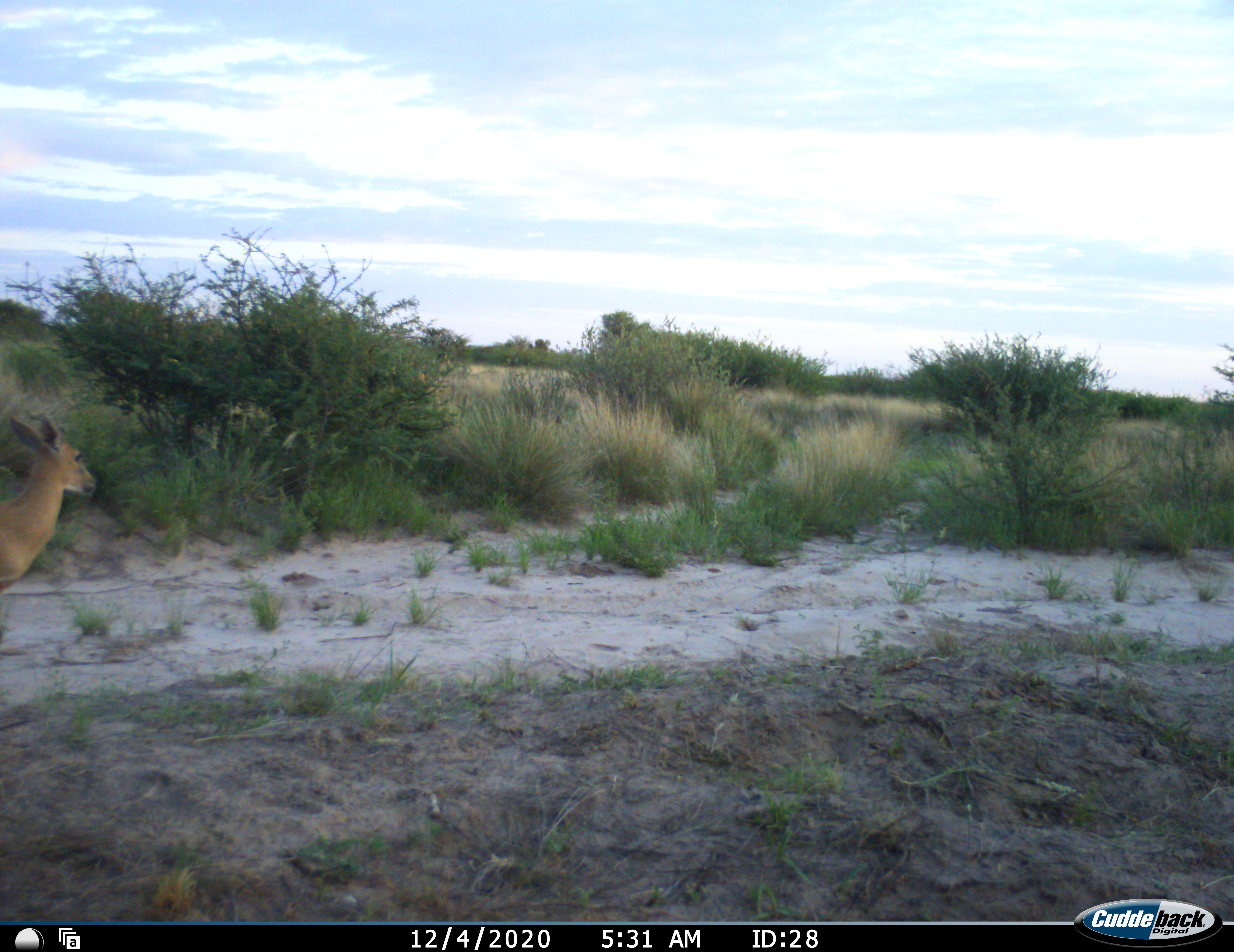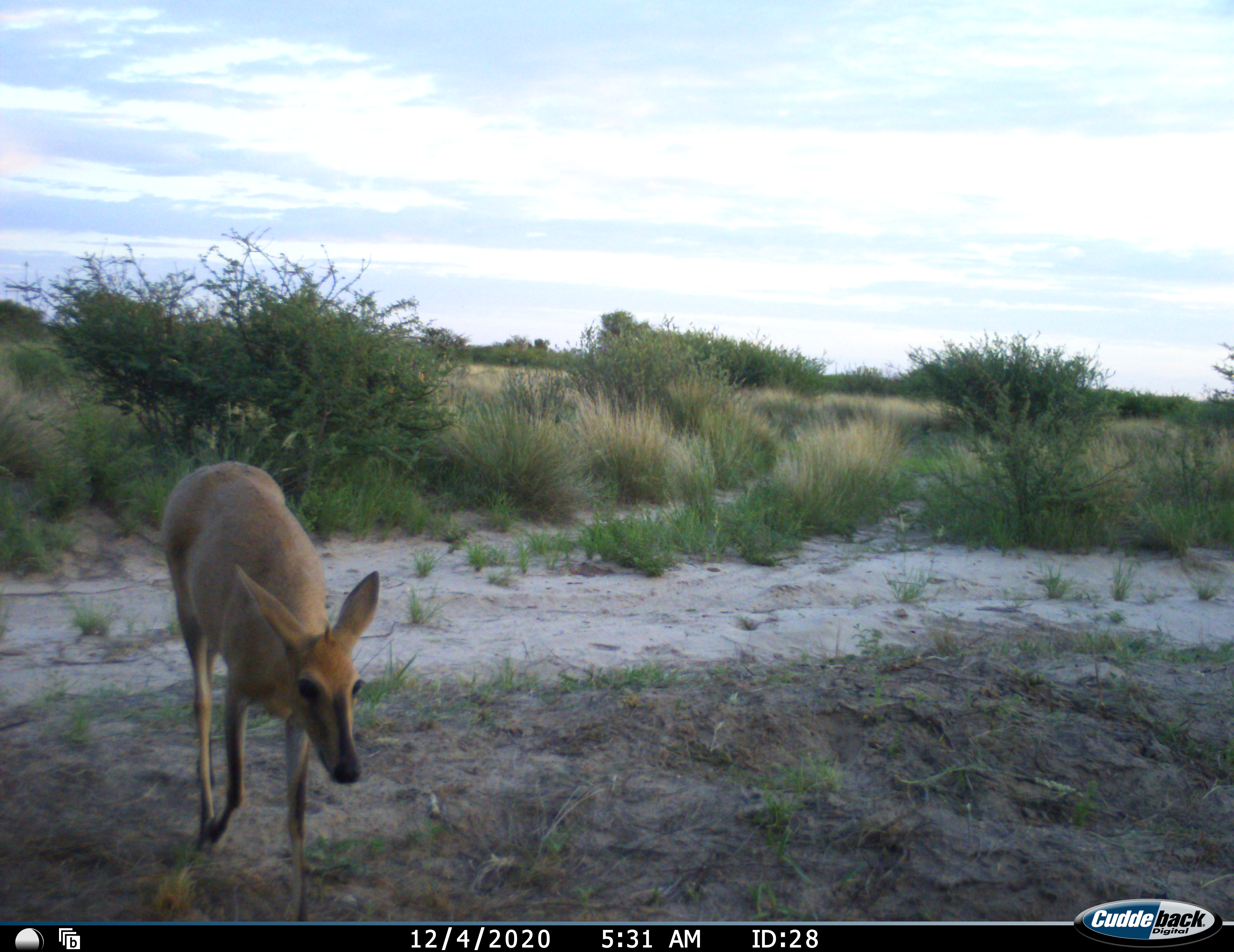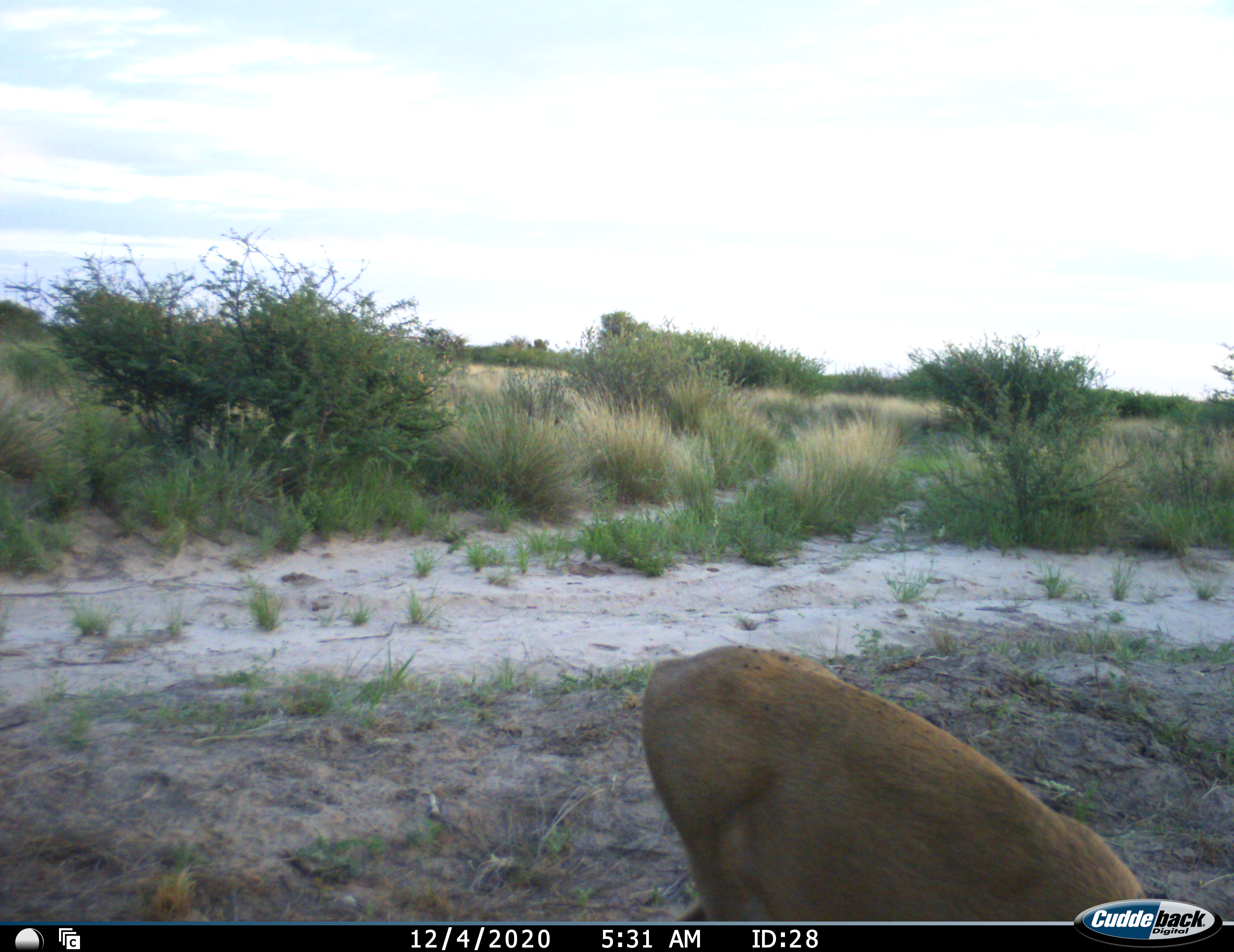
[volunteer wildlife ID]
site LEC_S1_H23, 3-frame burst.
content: unidentified animal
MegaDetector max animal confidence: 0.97